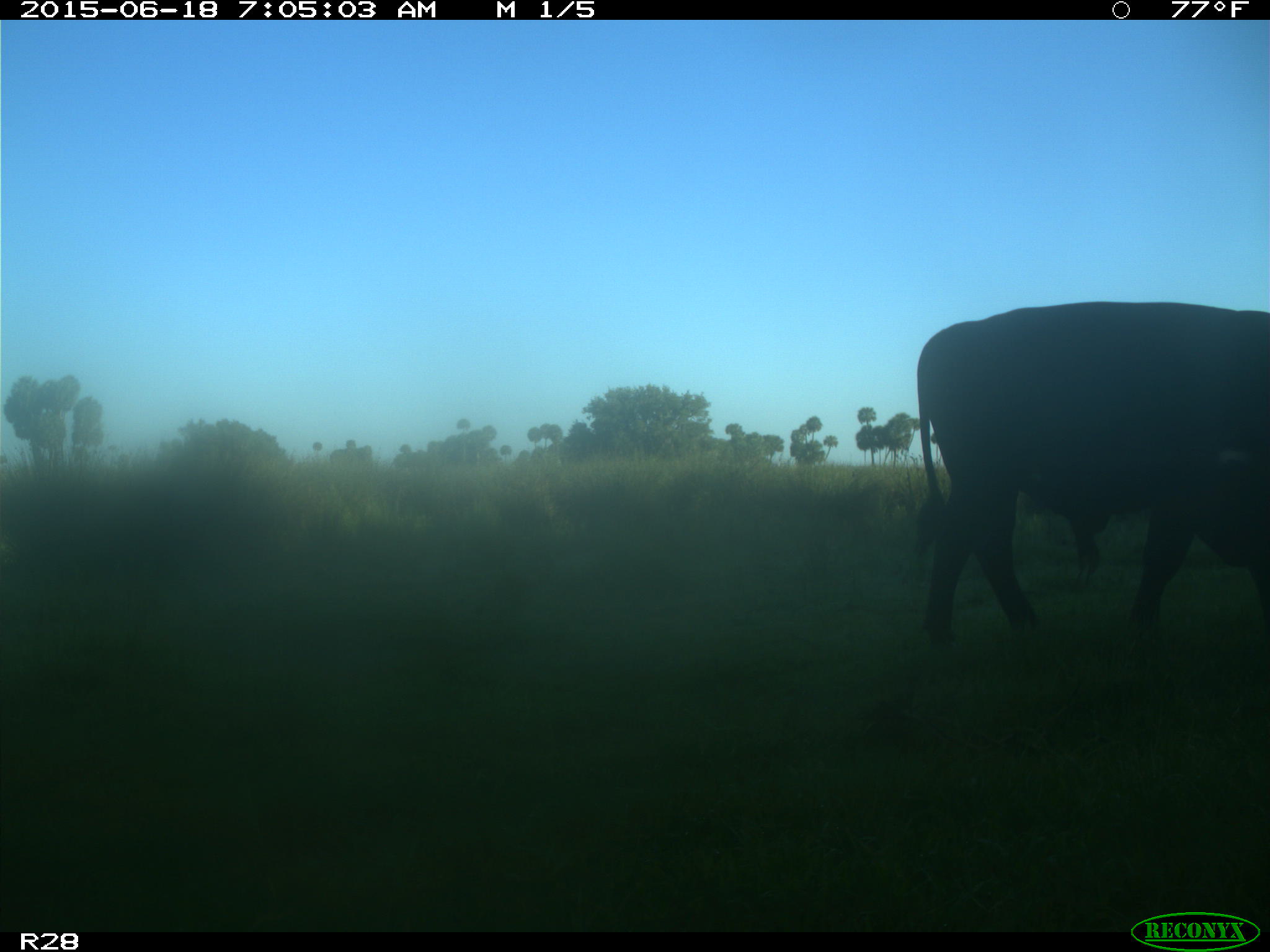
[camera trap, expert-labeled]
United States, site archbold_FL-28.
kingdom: Animalia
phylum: Chordata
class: Mammalia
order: Artiodactyla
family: Bovidae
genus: Bos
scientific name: Bos taurus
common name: domestic cow